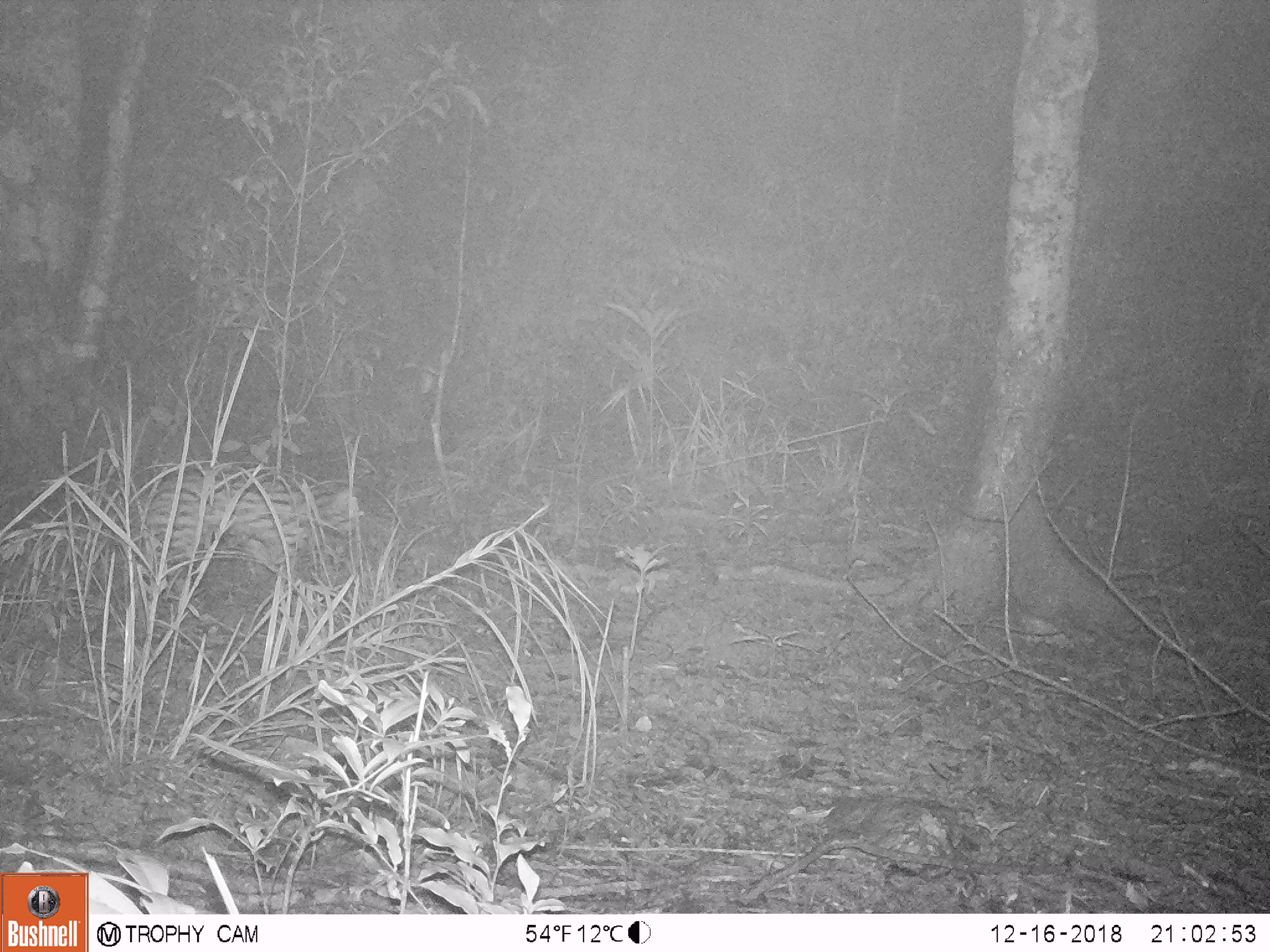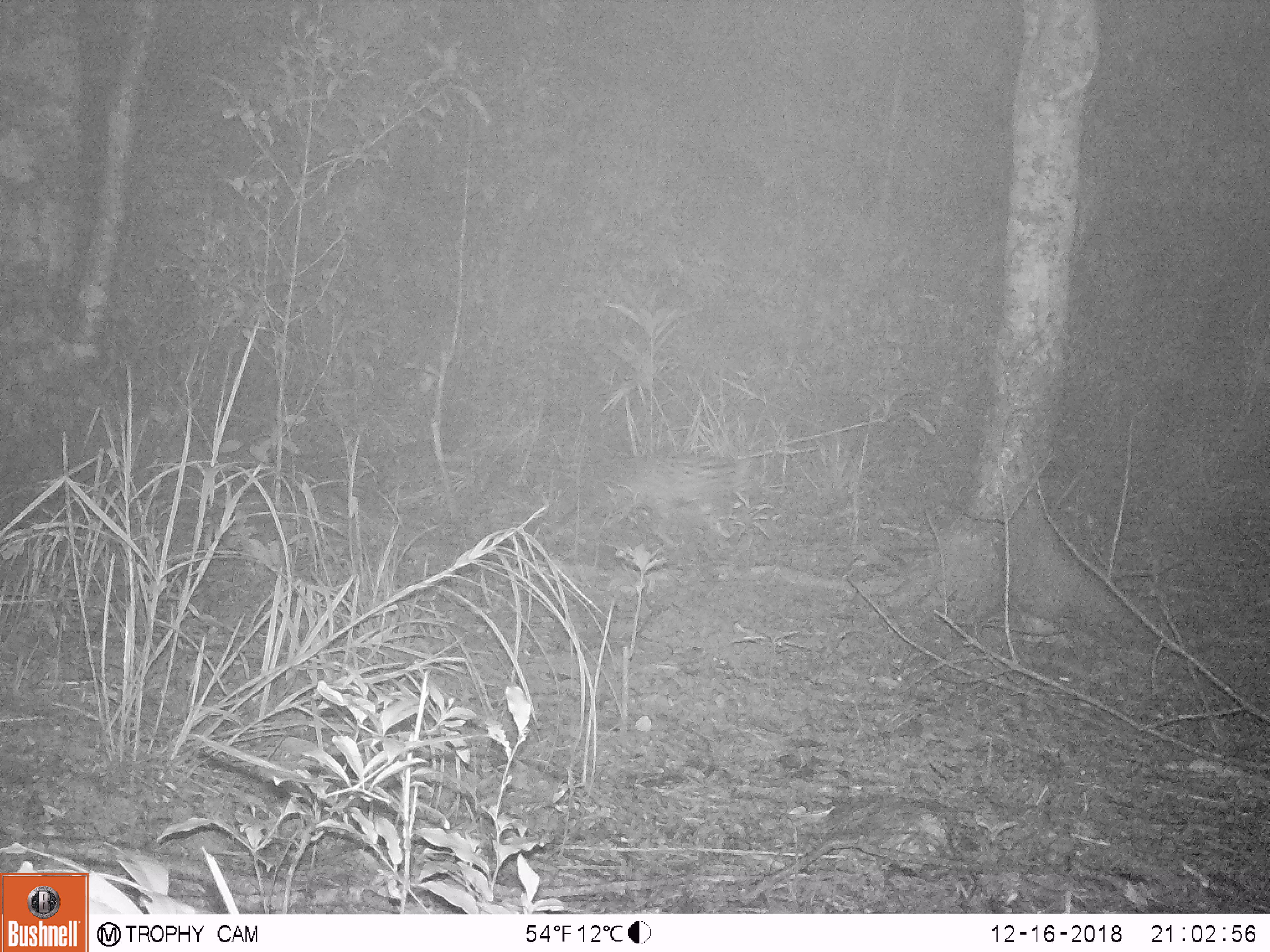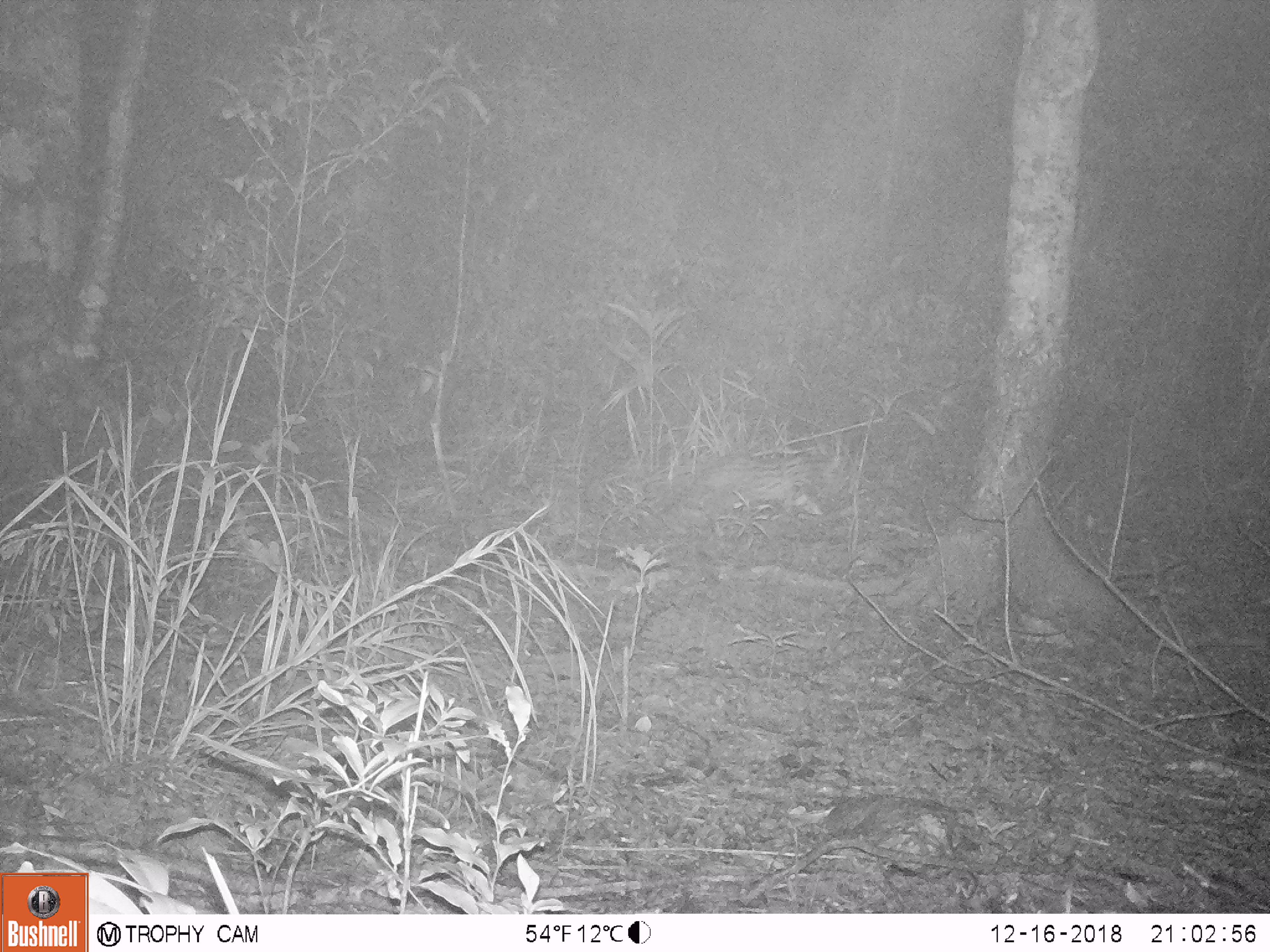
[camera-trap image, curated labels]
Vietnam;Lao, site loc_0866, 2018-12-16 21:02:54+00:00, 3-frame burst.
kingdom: Animalia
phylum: Chordata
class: Mammalia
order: Carnivora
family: Felidae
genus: Prionailurus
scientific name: Prionailurus bengalensis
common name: leopard cat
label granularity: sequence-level